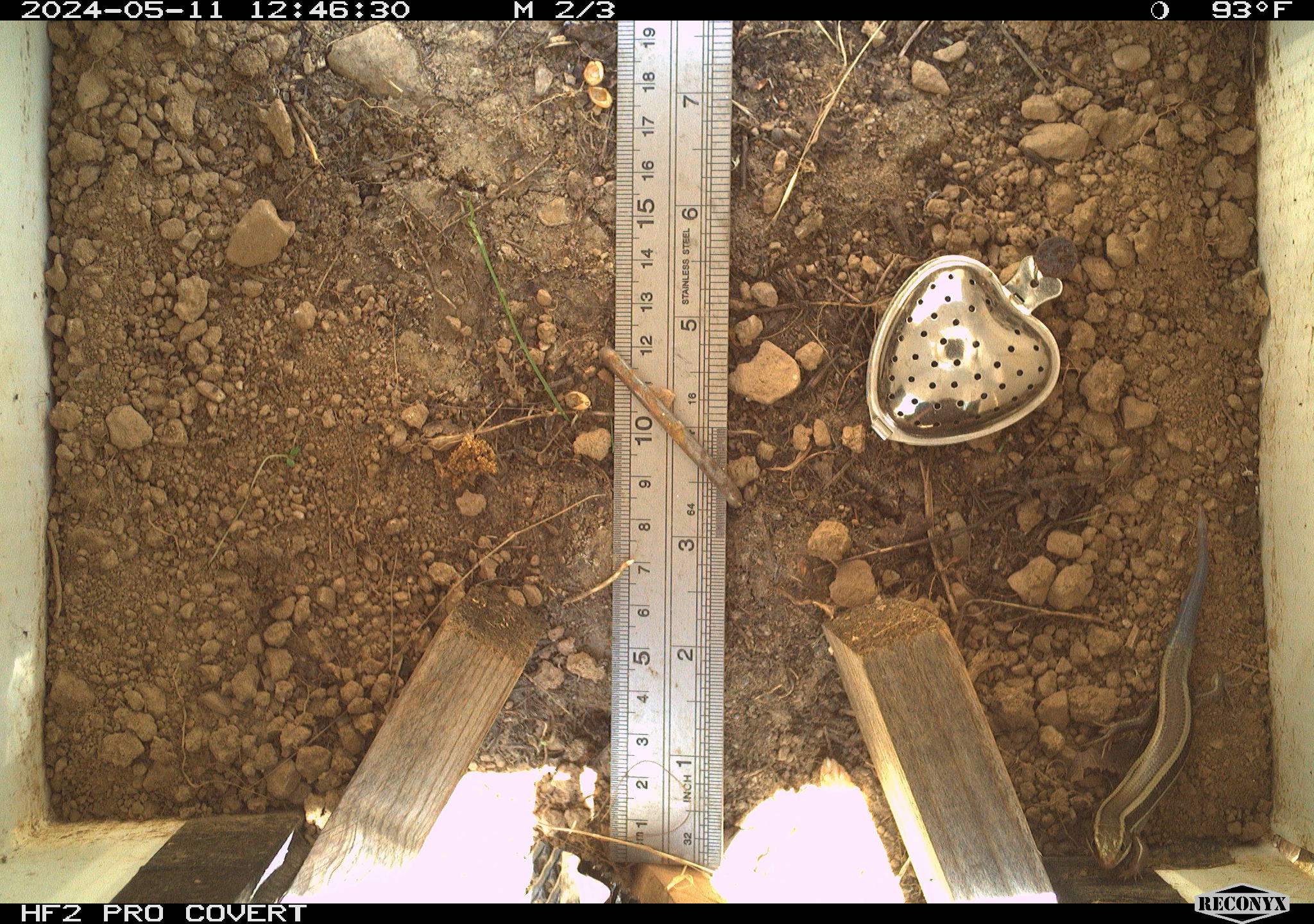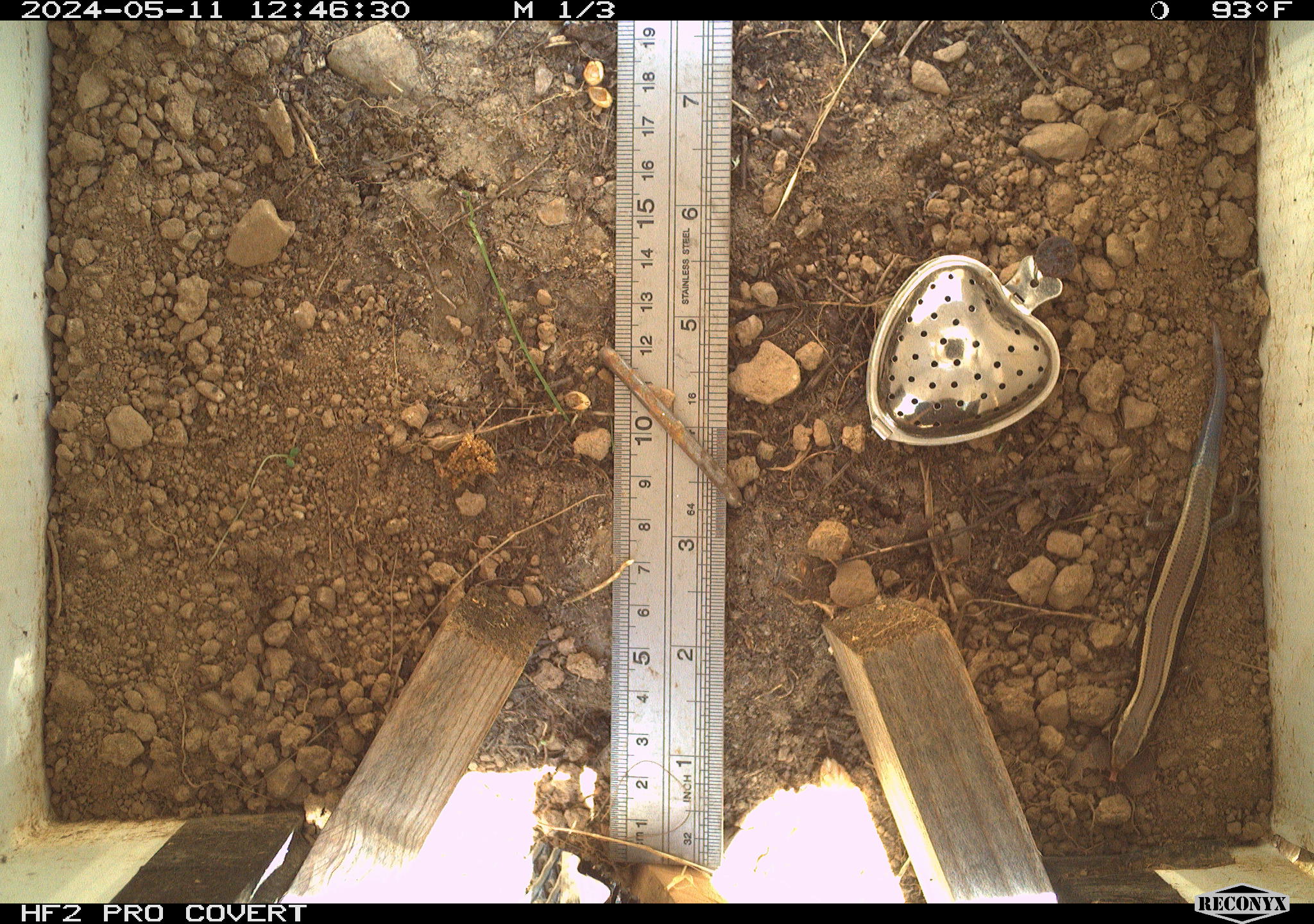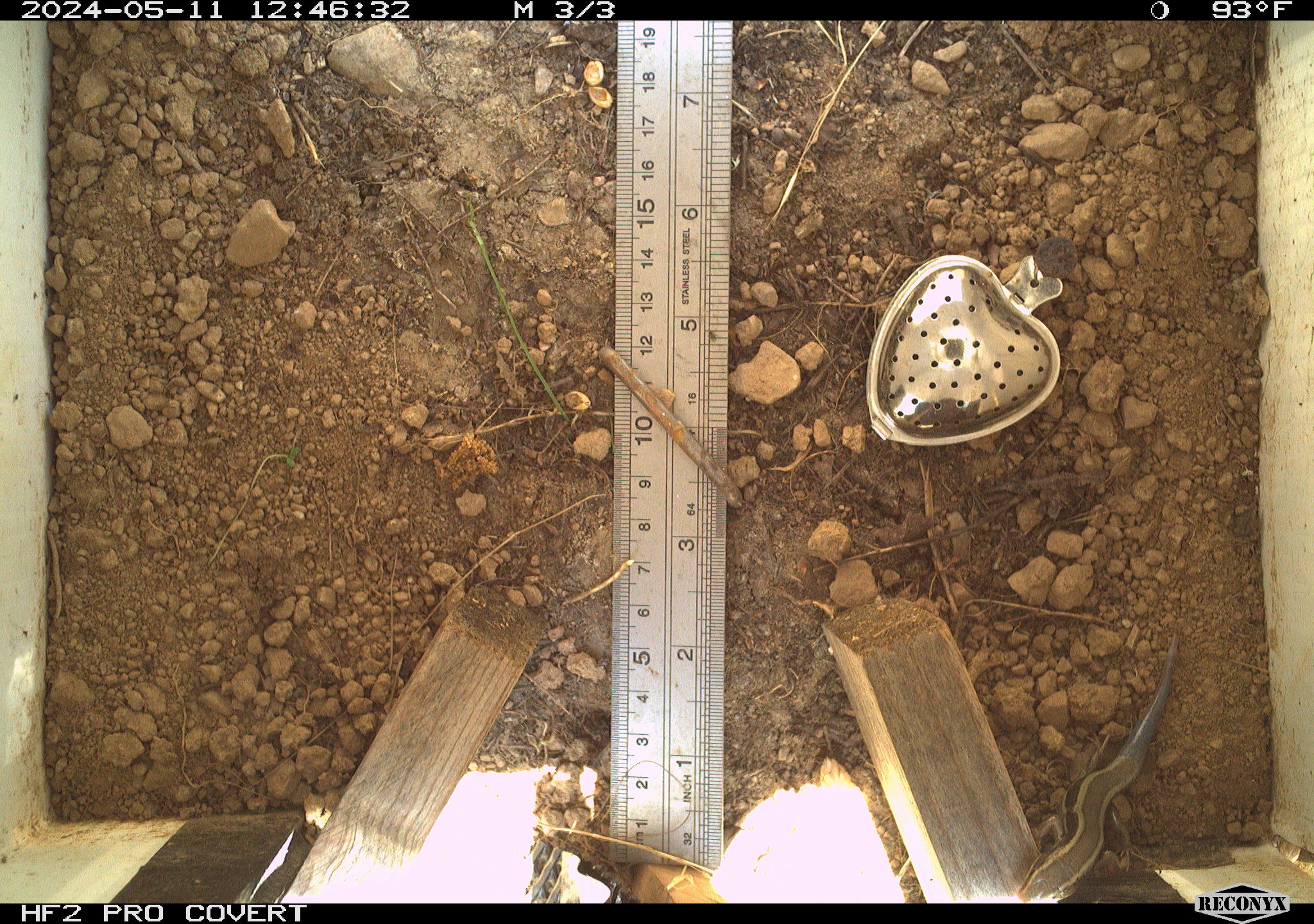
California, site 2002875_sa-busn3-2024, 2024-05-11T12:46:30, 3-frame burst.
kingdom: Animalia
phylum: Chordata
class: Reptilia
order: Squamata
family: Scincidae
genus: Plestiodon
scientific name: Plestiodon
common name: blue-tailed skinks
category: plestiodon species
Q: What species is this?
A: Plestiodon species (blue-tailed skinks) (Plestiodon).